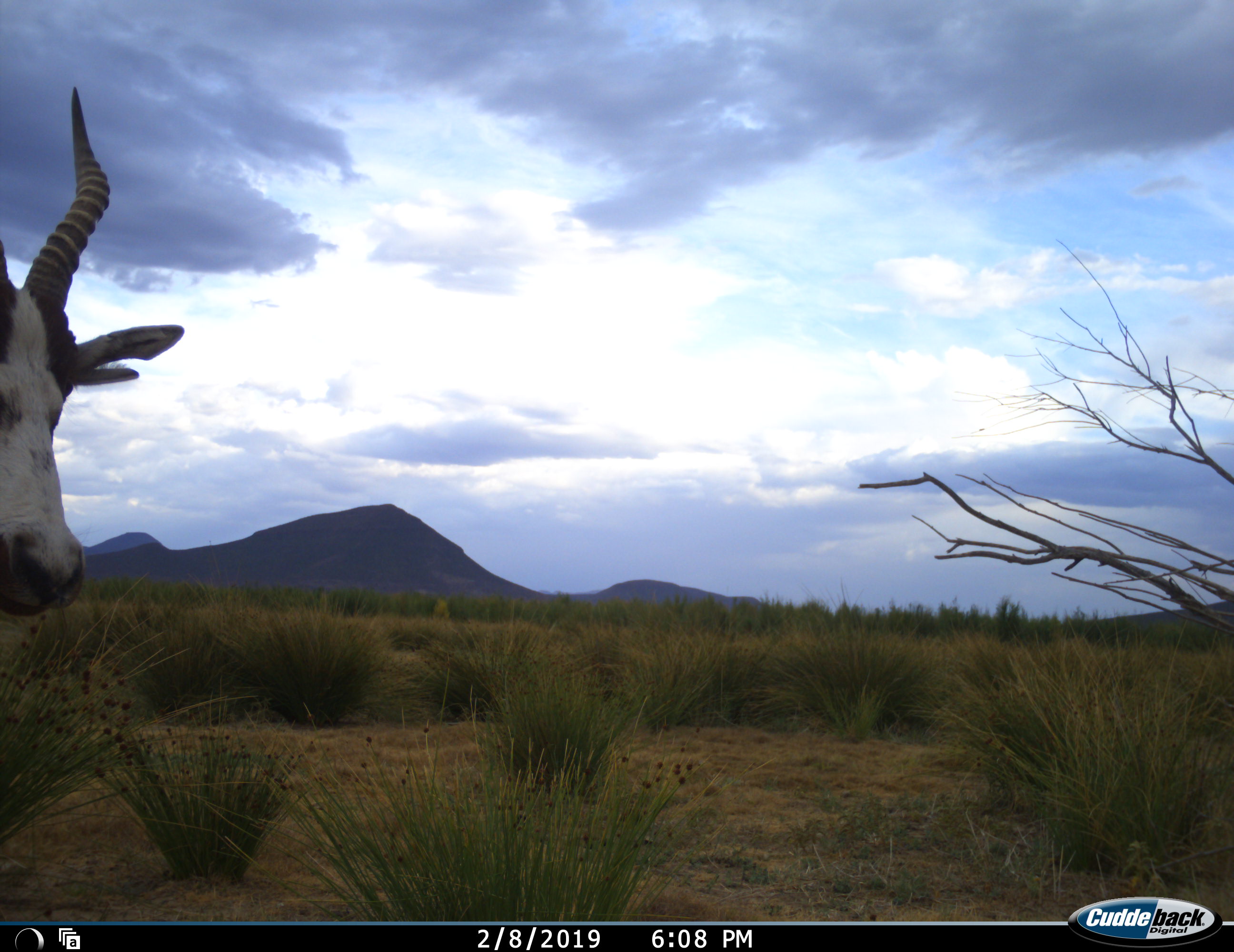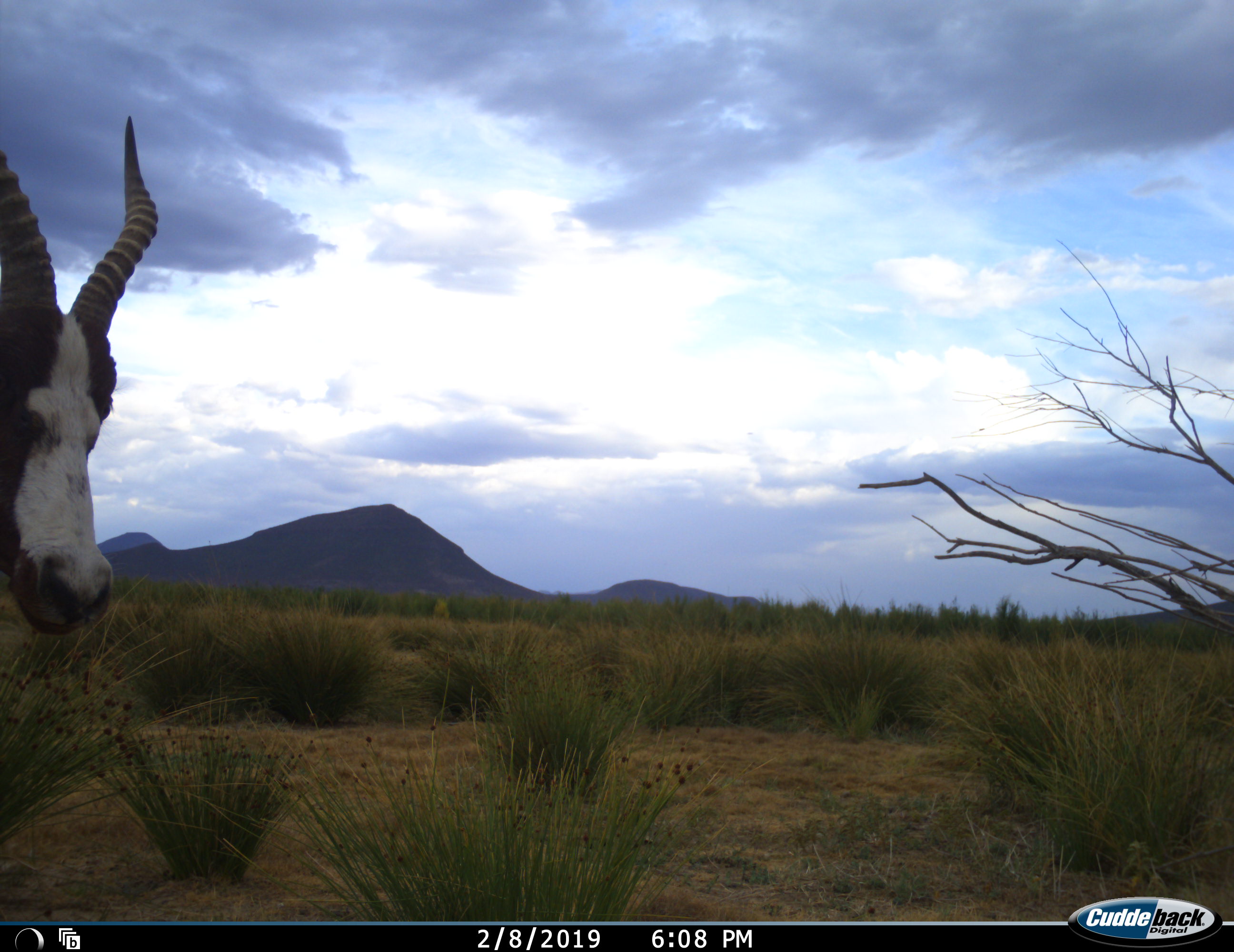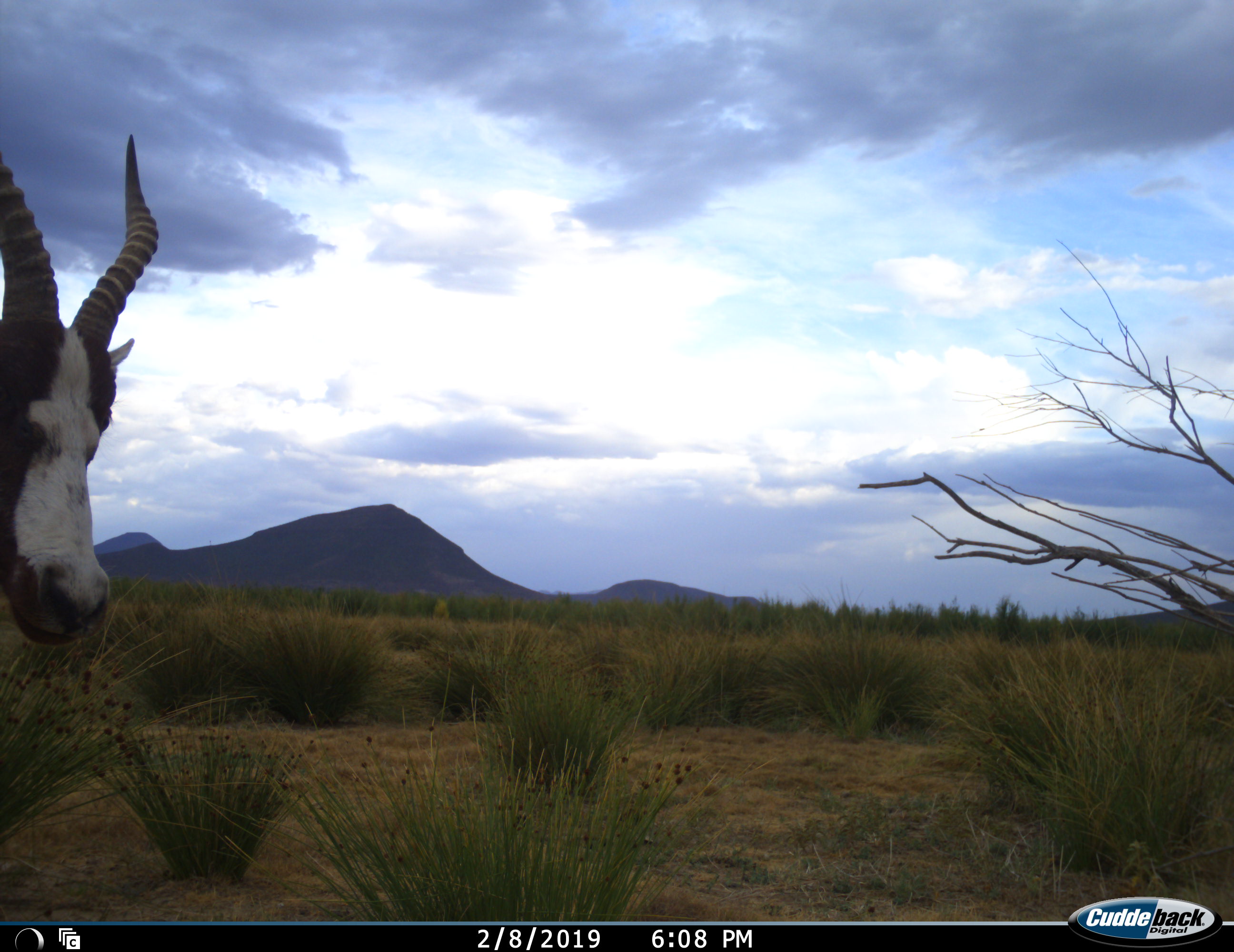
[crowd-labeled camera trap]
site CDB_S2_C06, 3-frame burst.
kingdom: Animalia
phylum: Chordata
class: Mammalia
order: Artiodactyla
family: Bovidae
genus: Damaliscus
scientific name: Damaliscus pygargus phillipsi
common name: blesbok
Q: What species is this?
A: Blesbok (Damaliscus pygargus phillipsi).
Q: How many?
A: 1.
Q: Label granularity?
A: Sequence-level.